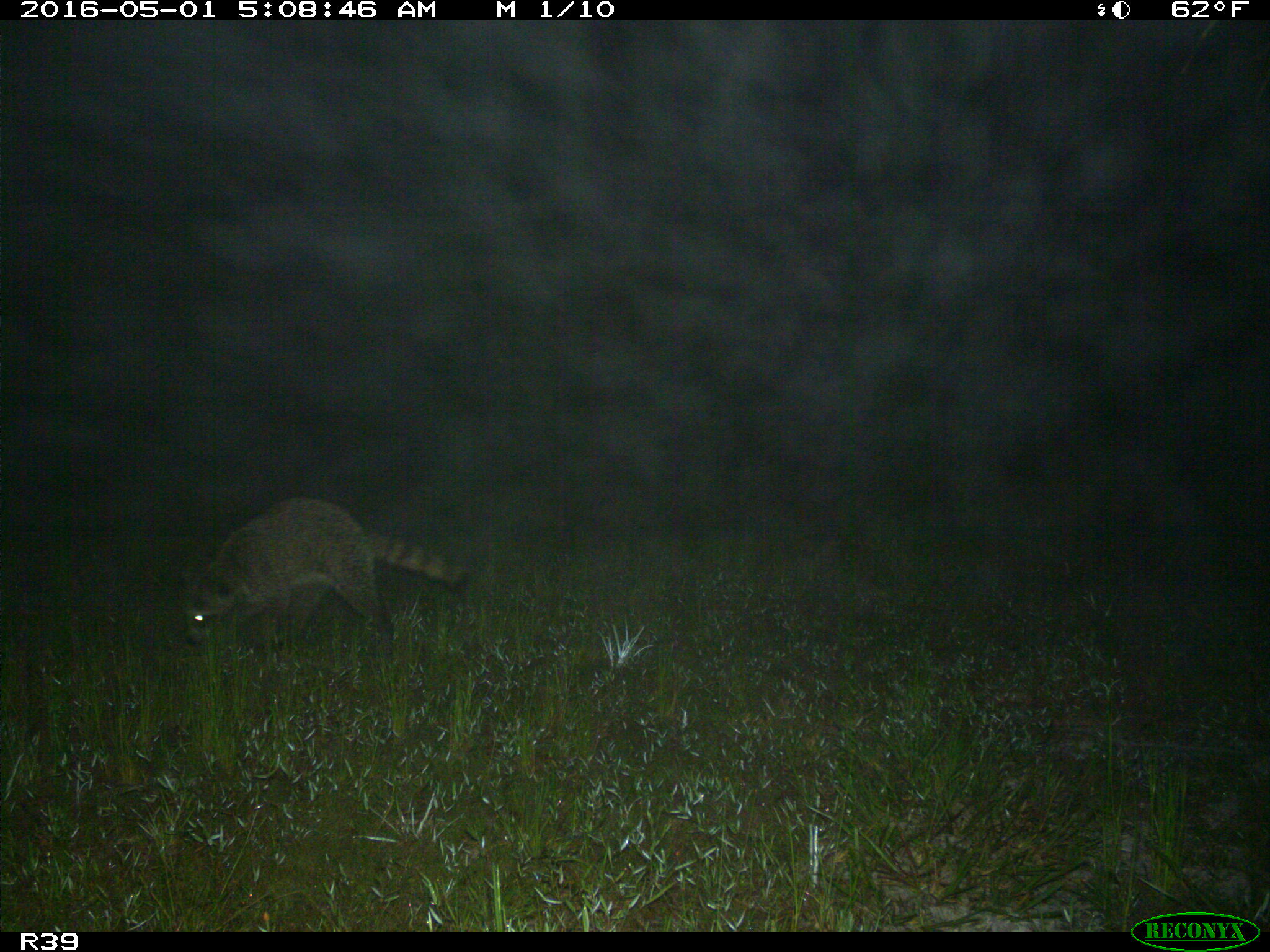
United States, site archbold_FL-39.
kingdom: Animalia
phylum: Chordata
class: Mammalia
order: Carnivora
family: Procyonidae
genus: Procyon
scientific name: Procyon lotor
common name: common raccoon